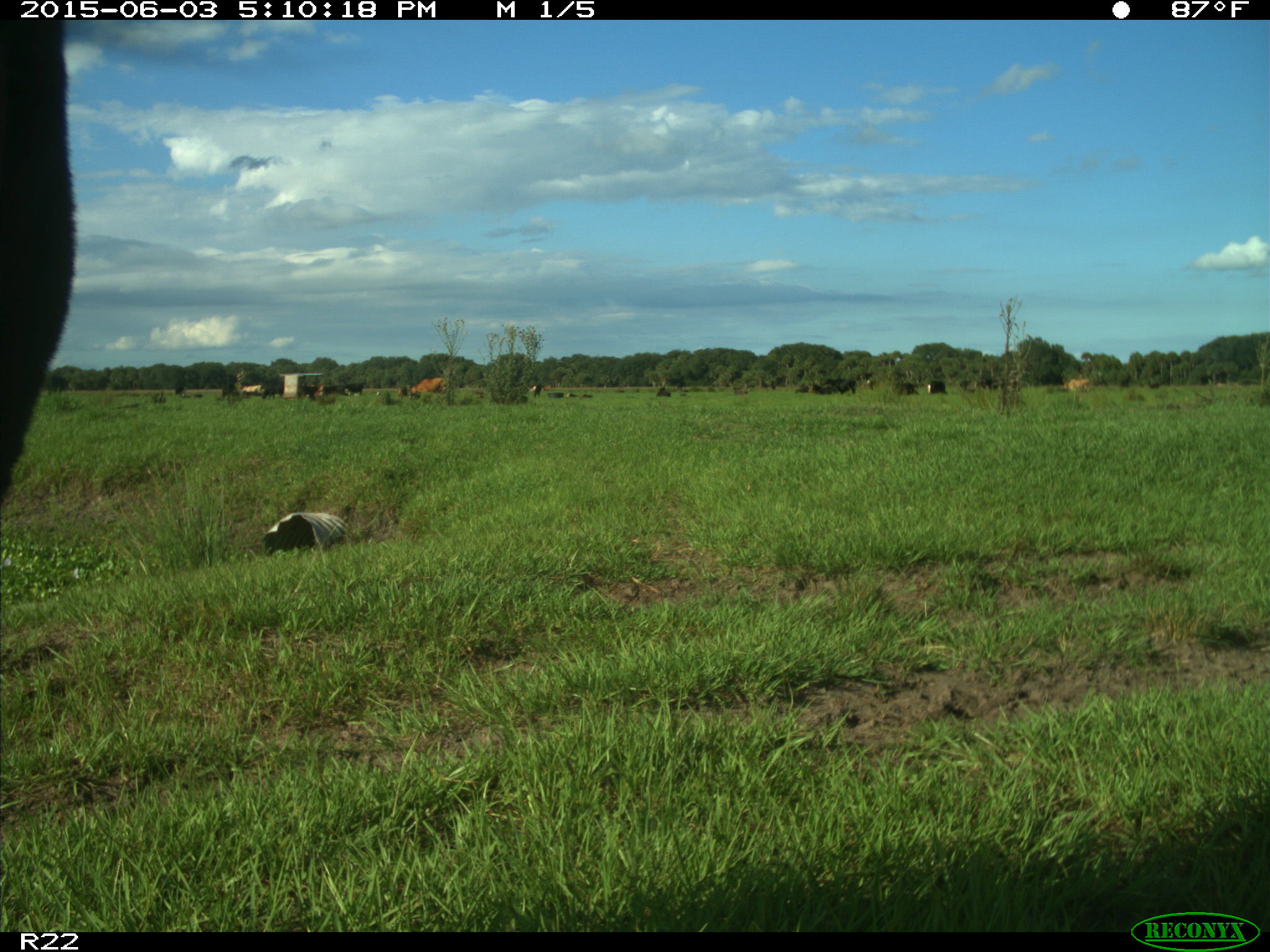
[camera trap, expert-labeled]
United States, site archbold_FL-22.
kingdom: Animalia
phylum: Chordata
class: Mammalia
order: Artiodactyla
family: Bovidae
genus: Bos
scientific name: Bos taurus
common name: domestic cow